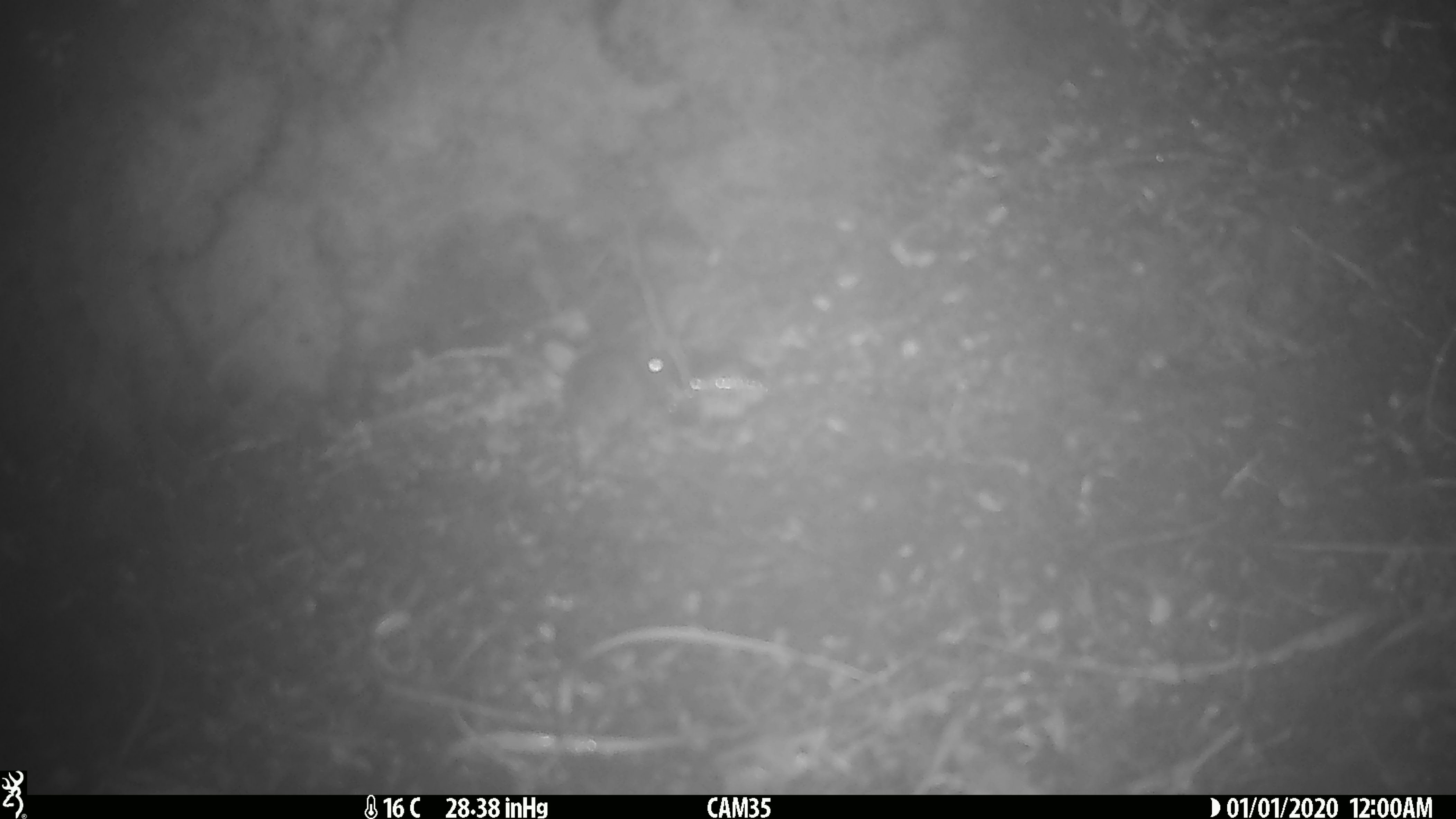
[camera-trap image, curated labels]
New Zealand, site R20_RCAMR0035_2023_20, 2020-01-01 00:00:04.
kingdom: Animalia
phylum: Chordata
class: Mammalia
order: Rodentia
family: Muridae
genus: Mus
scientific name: Mus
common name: mouse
Mouse (Mus).